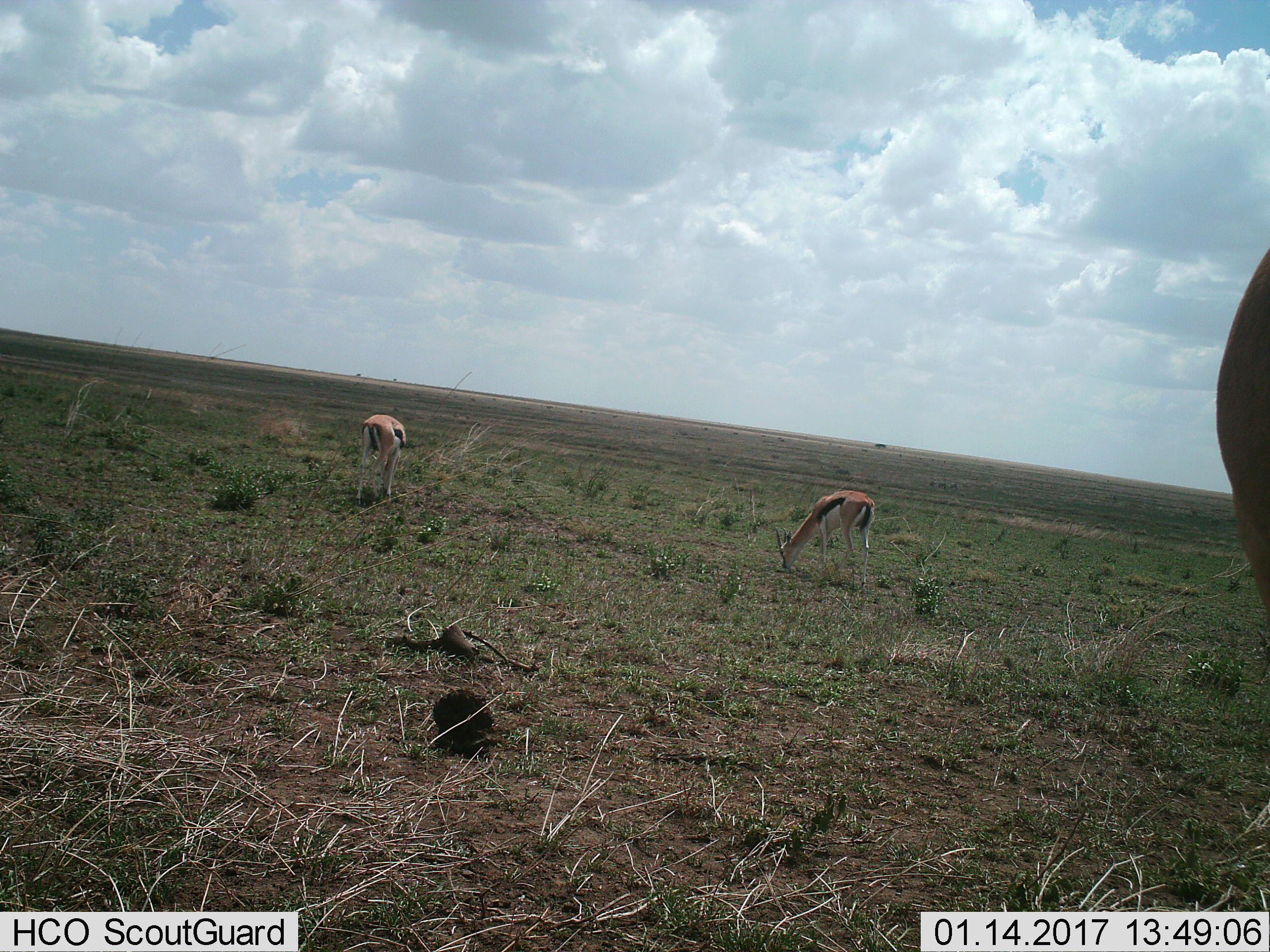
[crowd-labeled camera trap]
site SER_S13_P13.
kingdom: Animalia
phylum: Chordata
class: Mammalia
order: Artiodactyla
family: Bovidae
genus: Eudorcas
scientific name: Eudorcas thomsonii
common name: thomson's gazelle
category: gazellethomsons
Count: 3.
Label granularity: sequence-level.